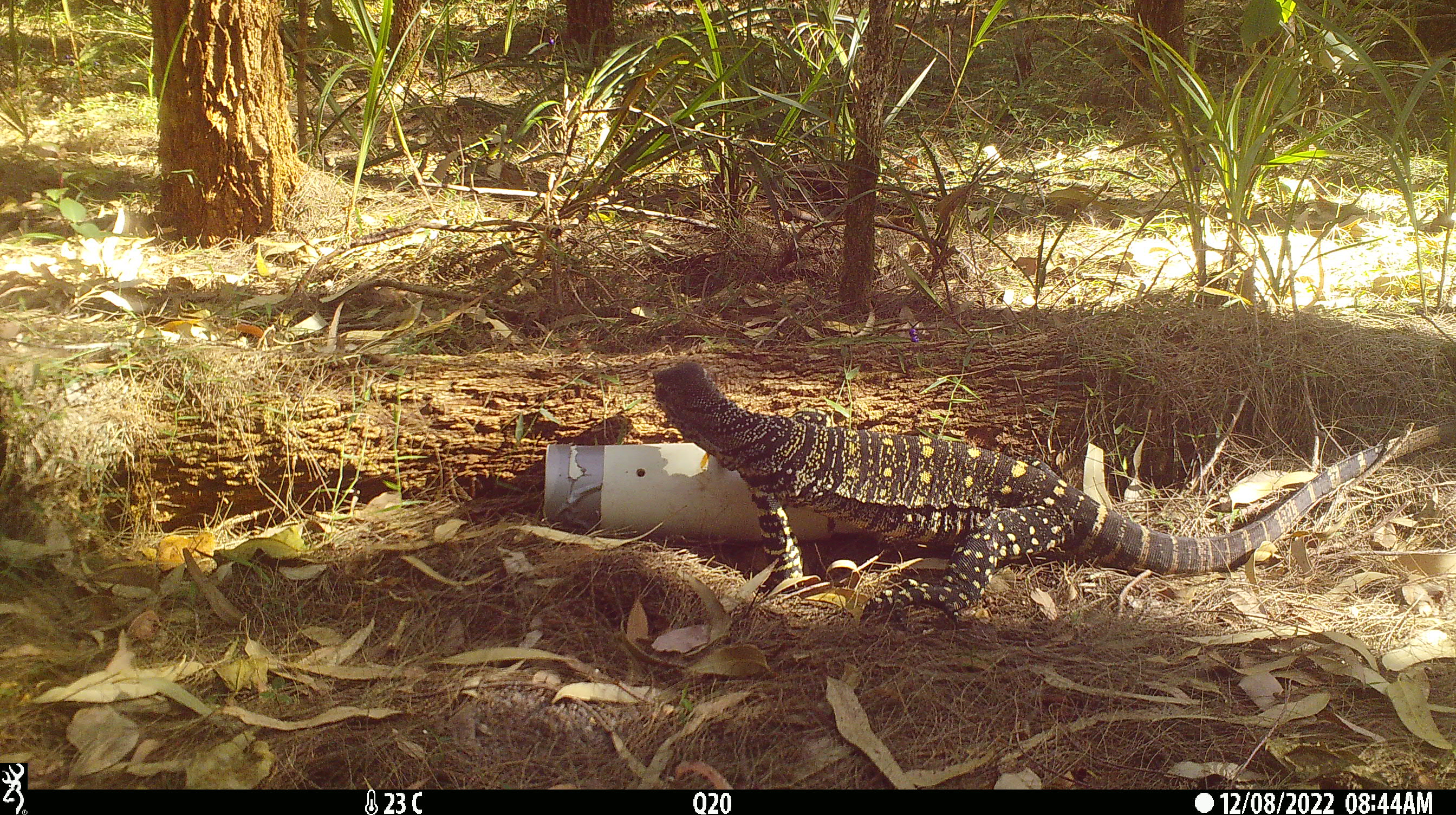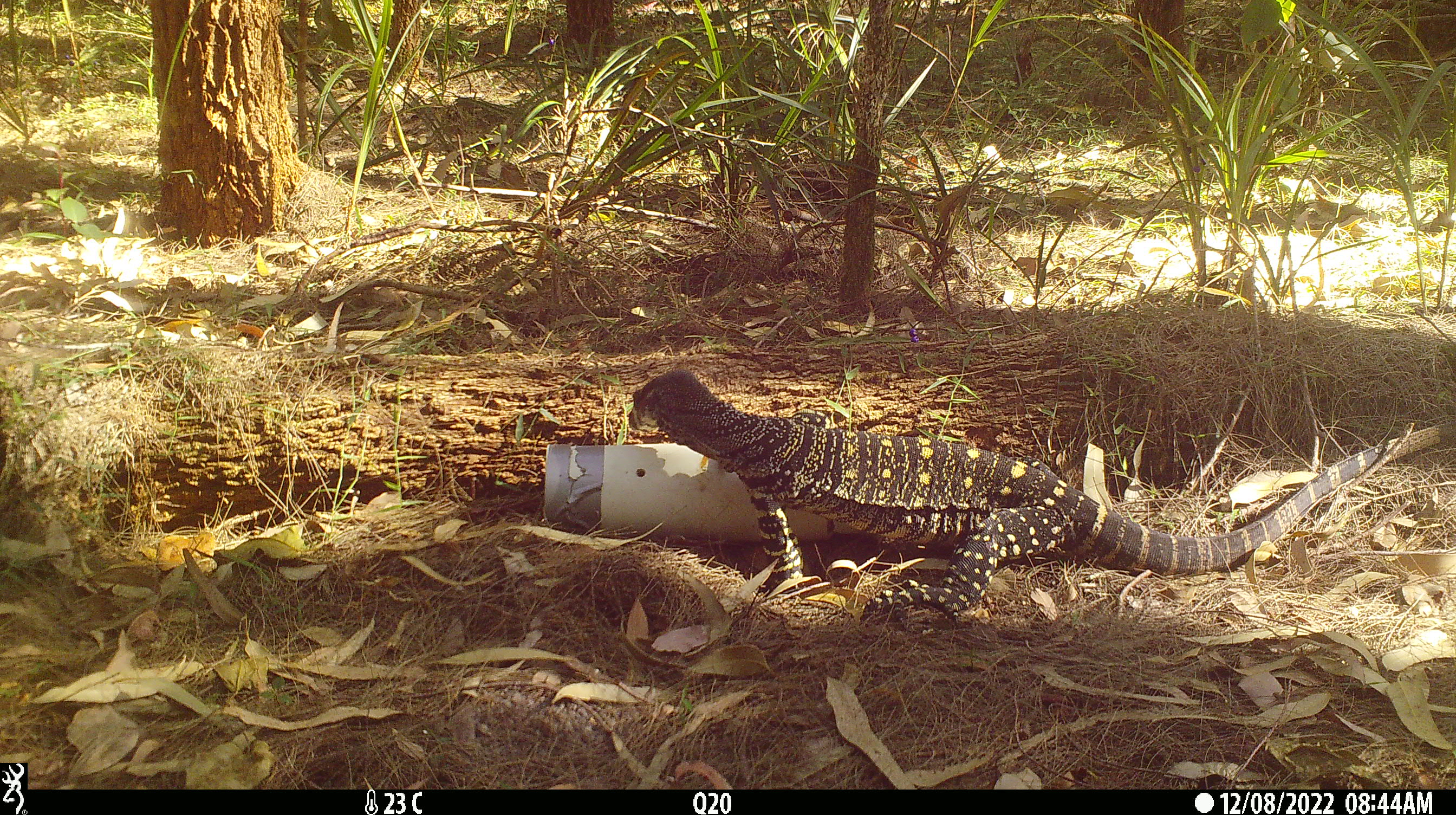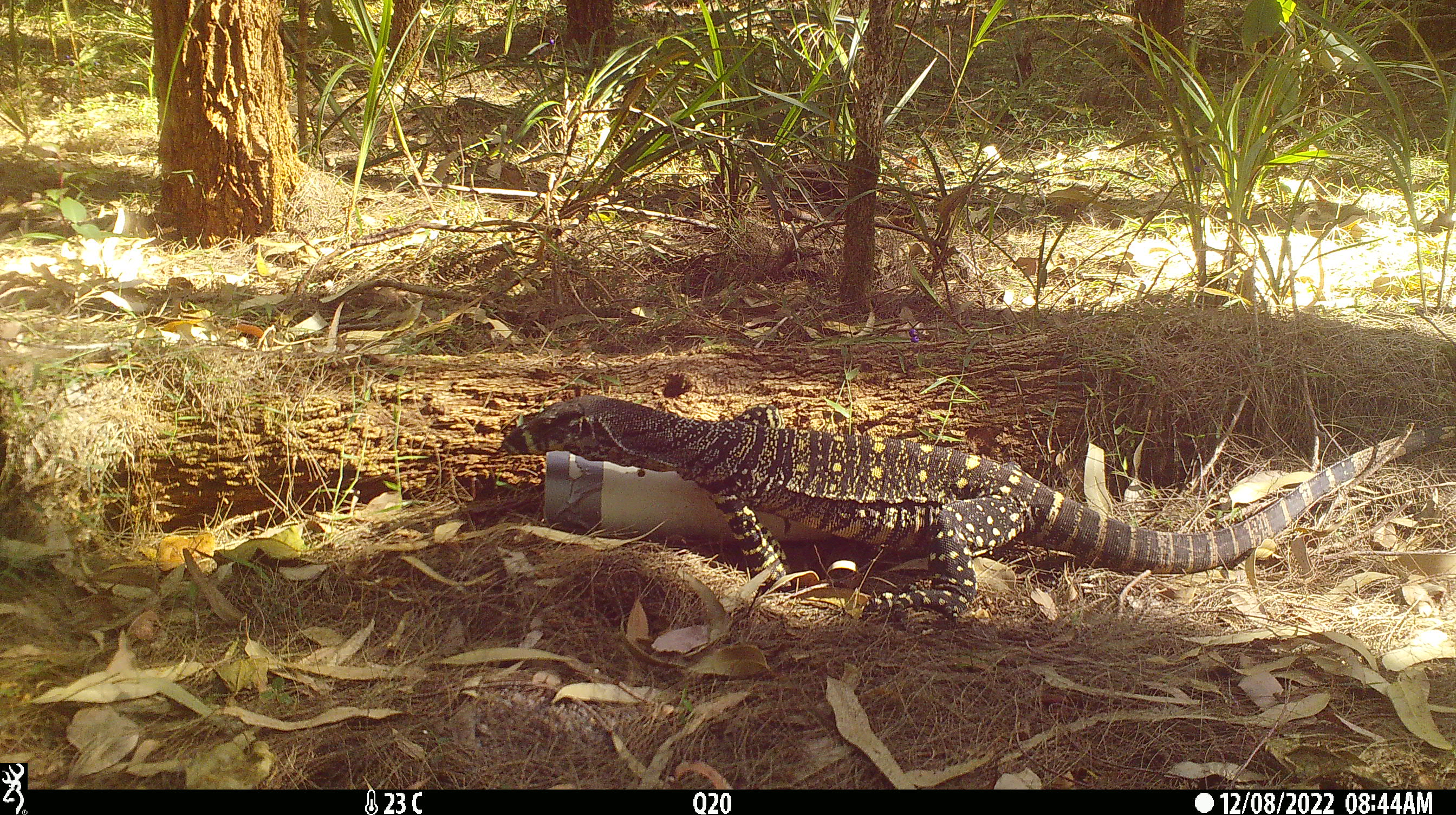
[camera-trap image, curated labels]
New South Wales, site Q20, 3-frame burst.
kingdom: Animalia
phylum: Chordata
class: Reptilia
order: Squamata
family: Varanidae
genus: Varanus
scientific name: Varanus varius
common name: lace monitor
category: goanna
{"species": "goanna (lace monitor) (Varanus varius)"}